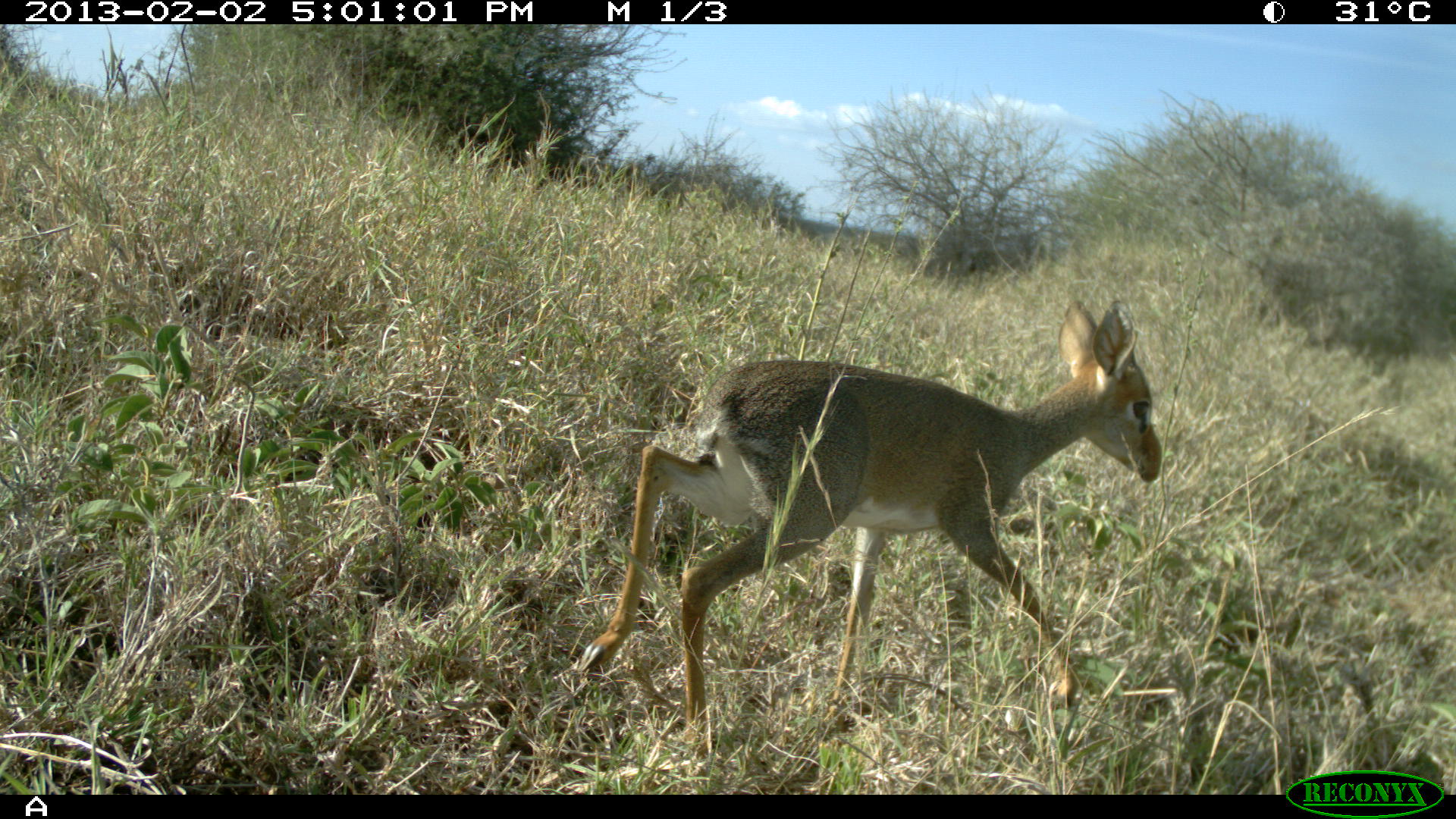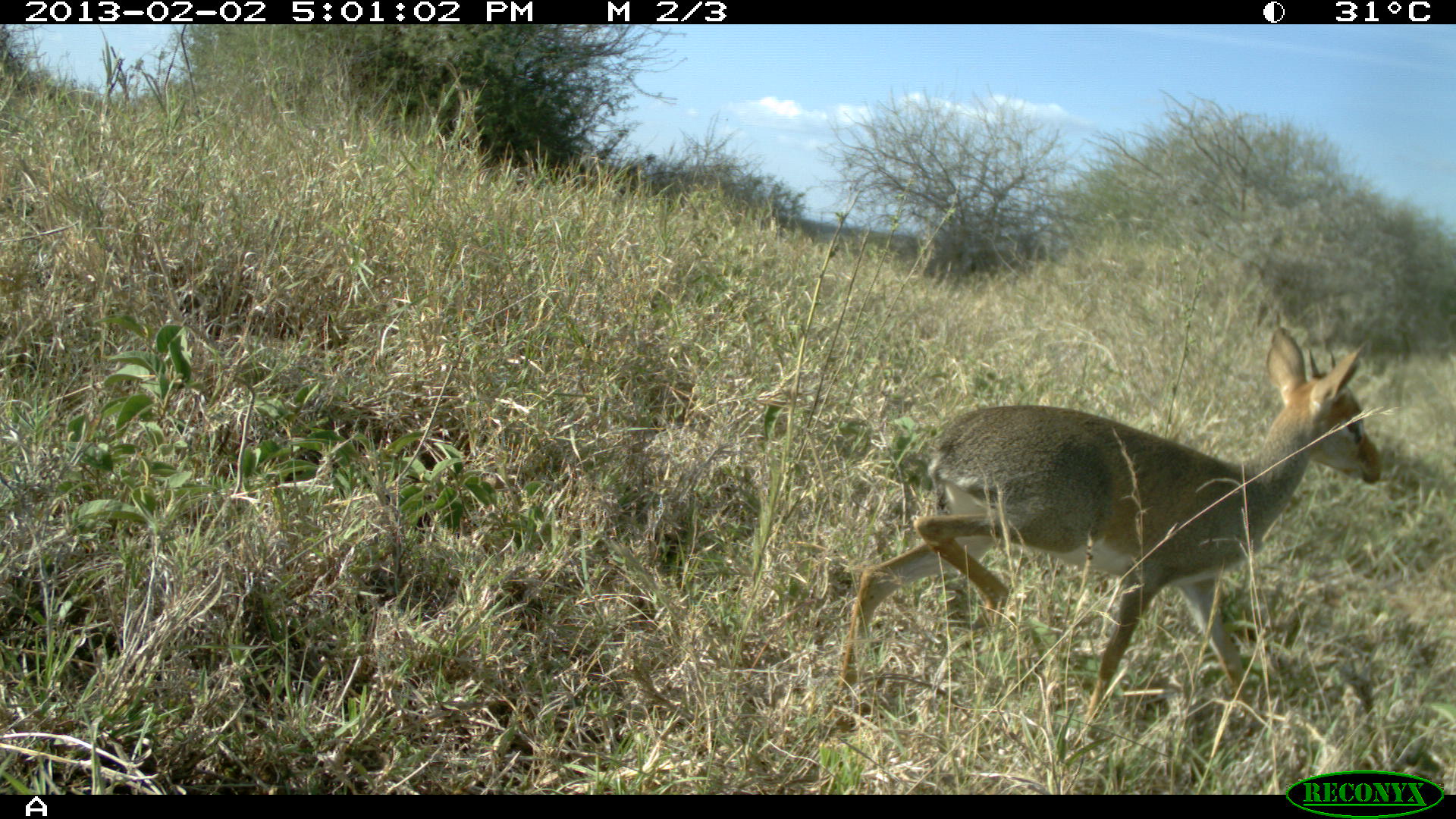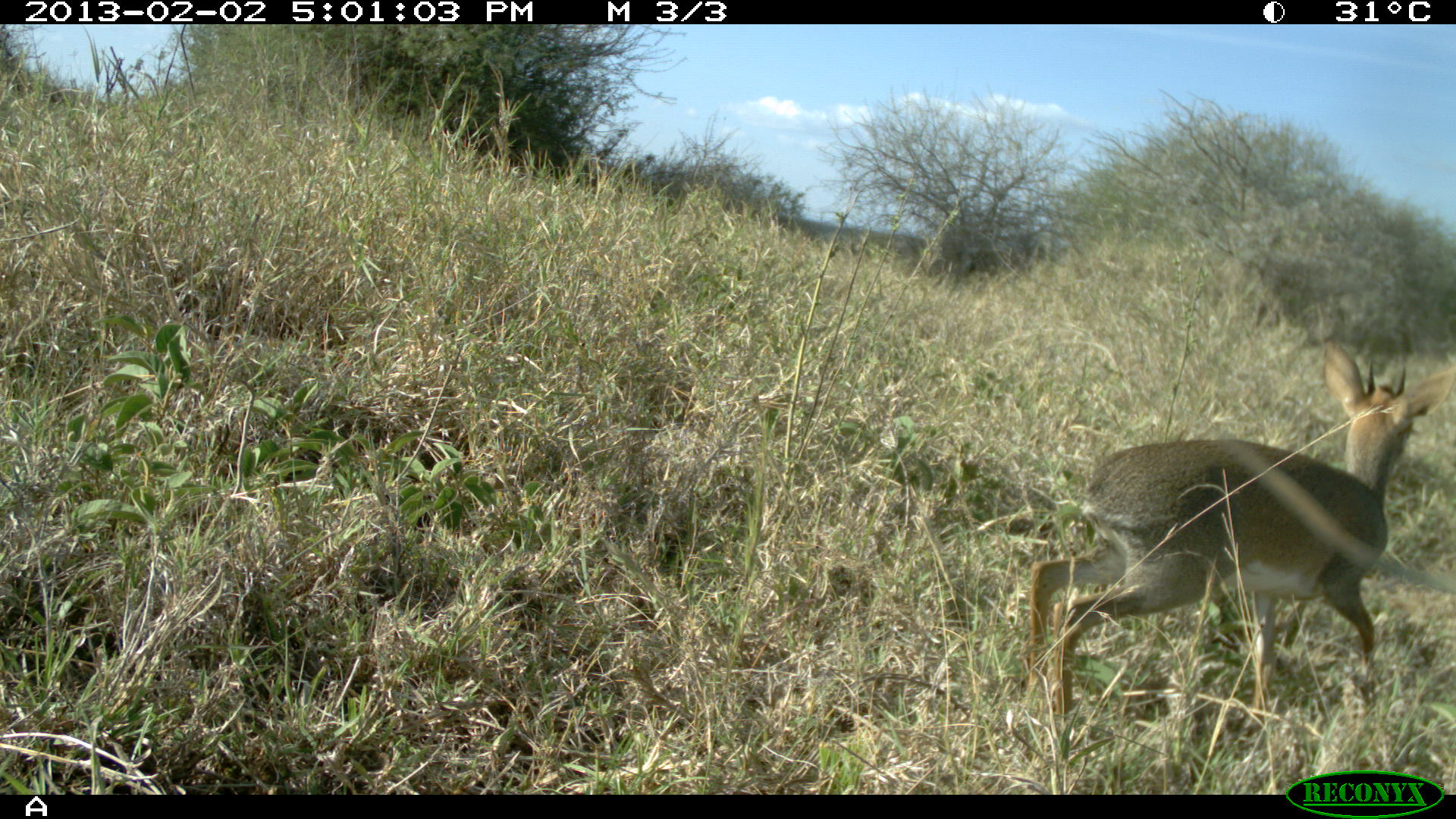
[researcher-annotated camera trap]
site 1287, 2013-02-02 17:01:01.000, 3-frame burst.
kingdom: Animalia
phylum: Chordata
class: Mammalia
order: Artiodactyla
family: Bovidae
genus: Madoqua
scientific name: Madoqua guentheri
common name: günther's dik-dik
Madoqua guentheri (günther's dik-dik), count 1.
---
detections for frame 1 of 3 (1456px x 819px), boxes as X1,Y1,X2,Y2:
madoqua guentheri: 571,293,1161,756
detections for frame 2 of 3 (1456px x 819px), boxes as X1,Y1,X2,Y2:
madoqua guentheri: 829,320,1381,730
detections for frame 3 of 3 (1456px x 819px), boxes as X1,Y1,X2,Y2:
madoqua guentheri: 1023,335,1456,742